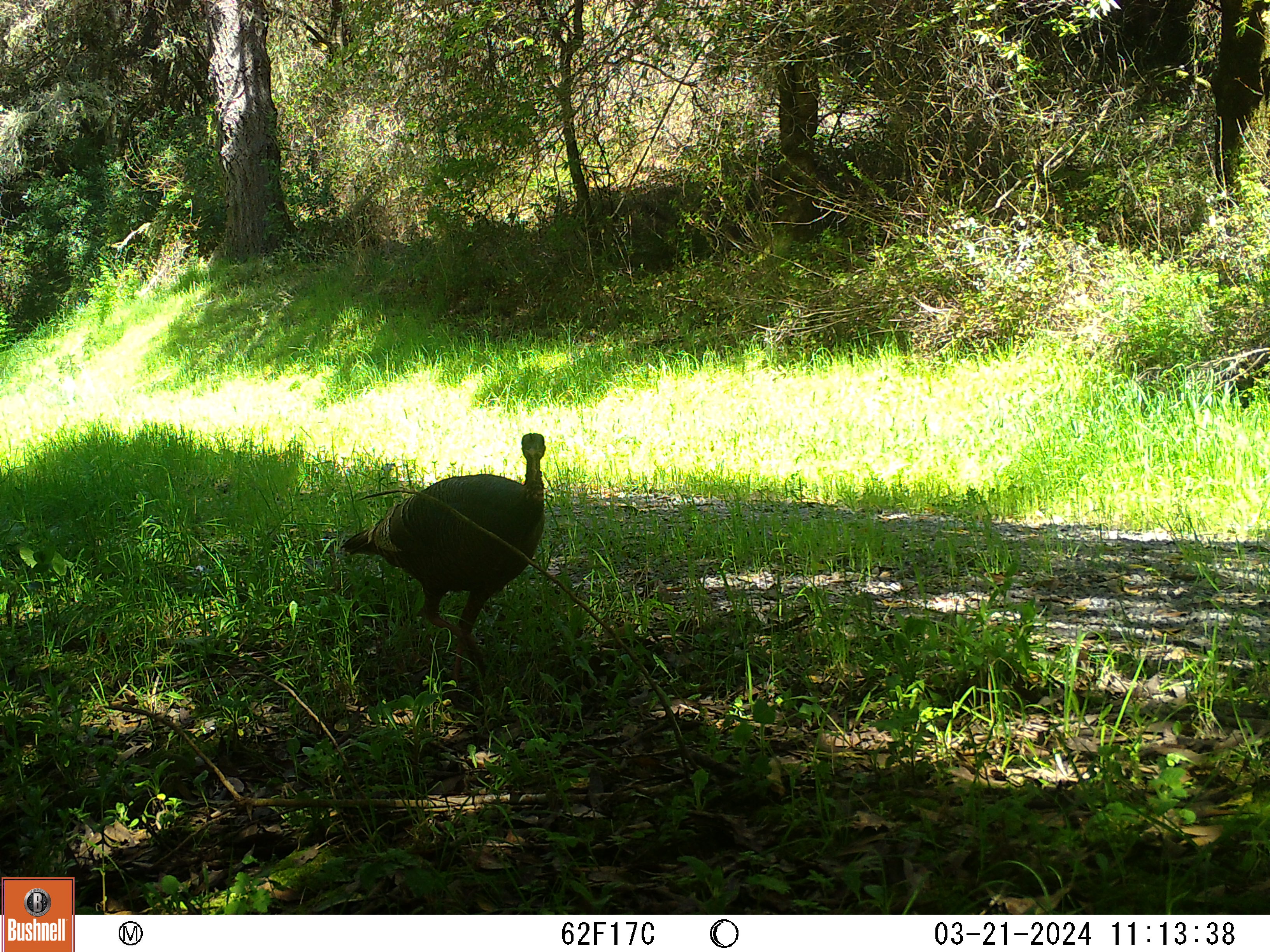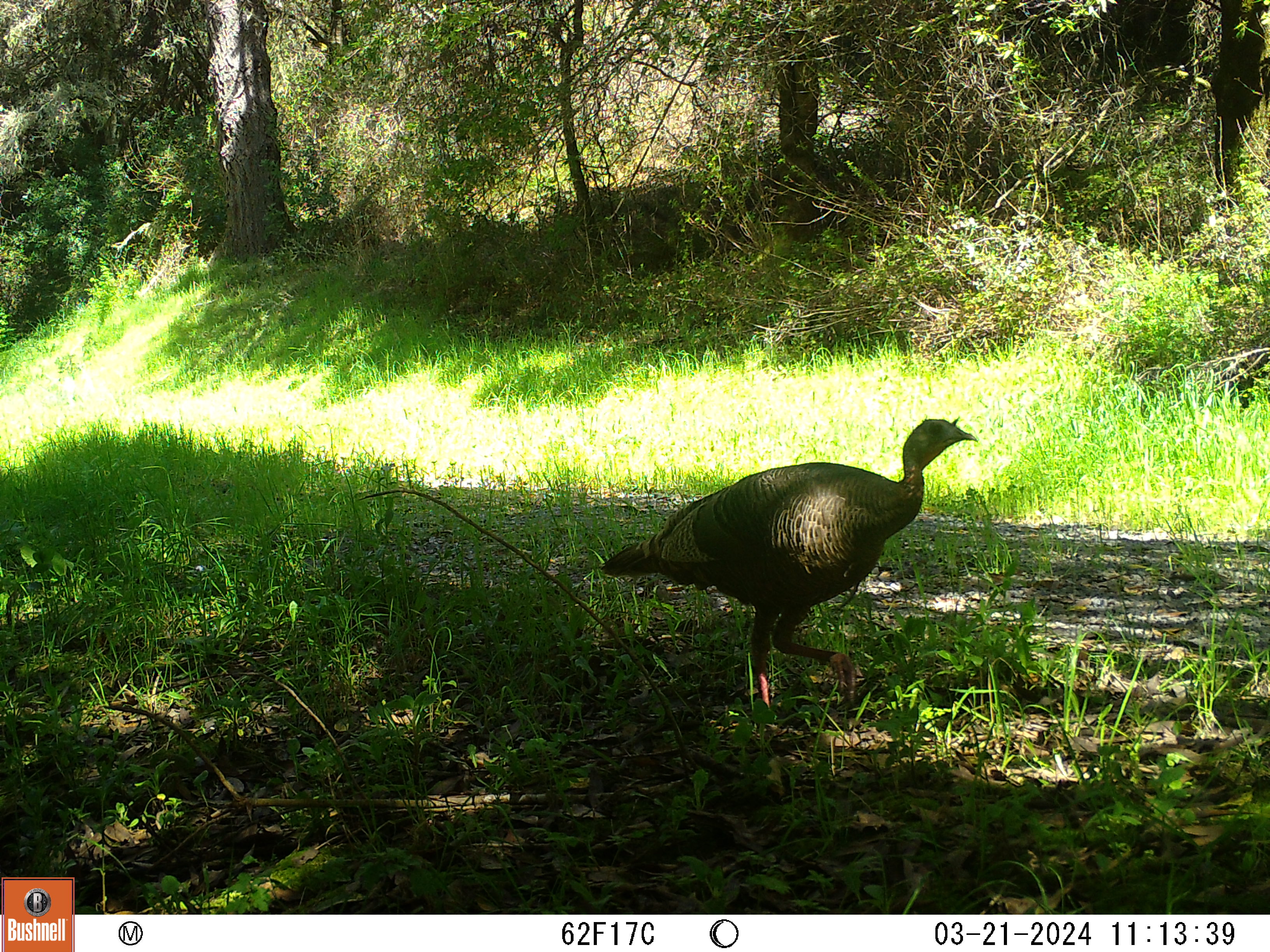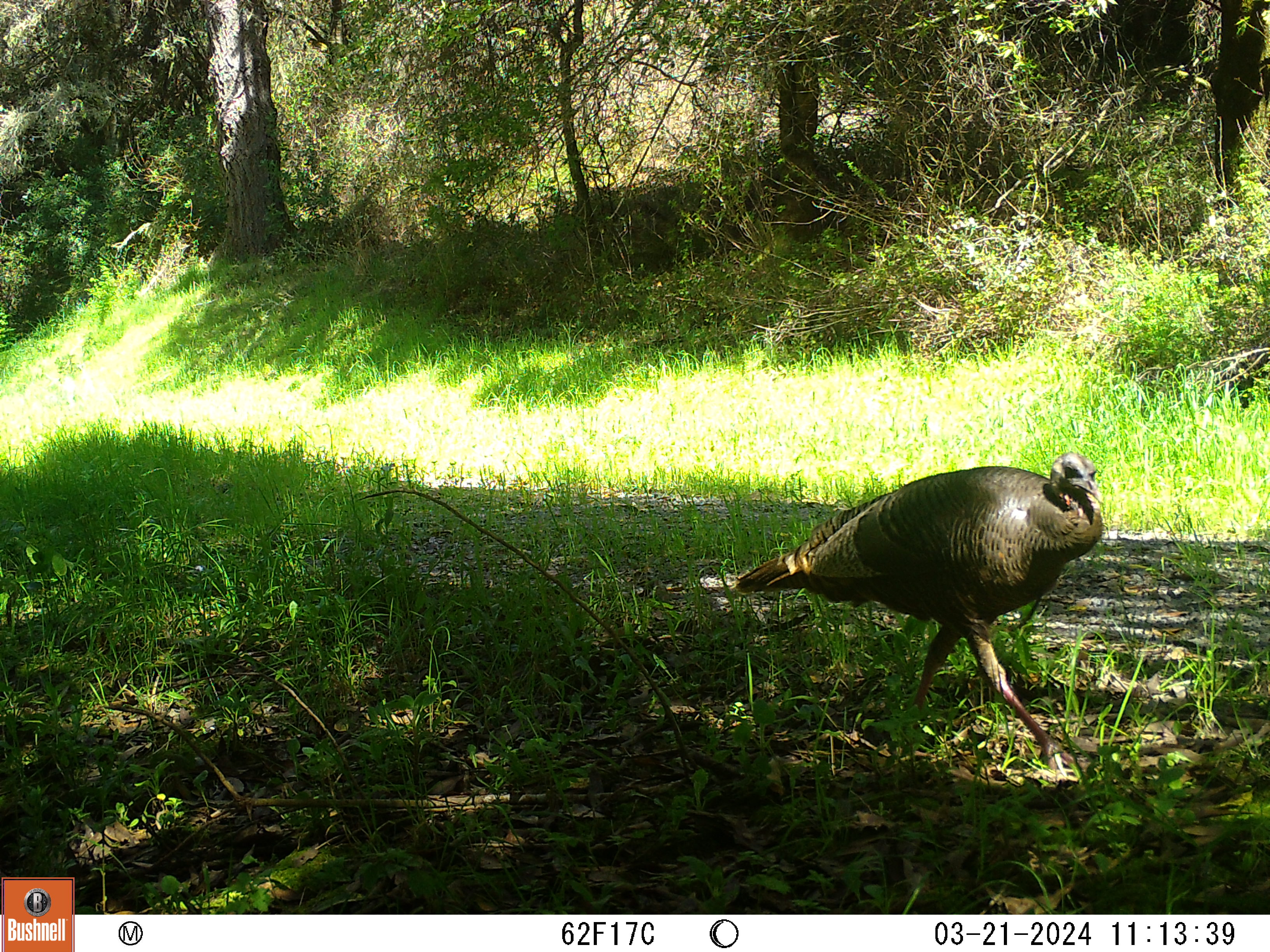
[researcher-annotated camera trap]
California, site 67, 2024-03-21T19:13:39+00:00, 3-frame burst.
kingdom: Animalia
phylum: Chordata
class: Aves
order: Galliformes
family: Phasianidae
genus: Meleagris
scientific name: Meleagris gallopavo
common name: turkey